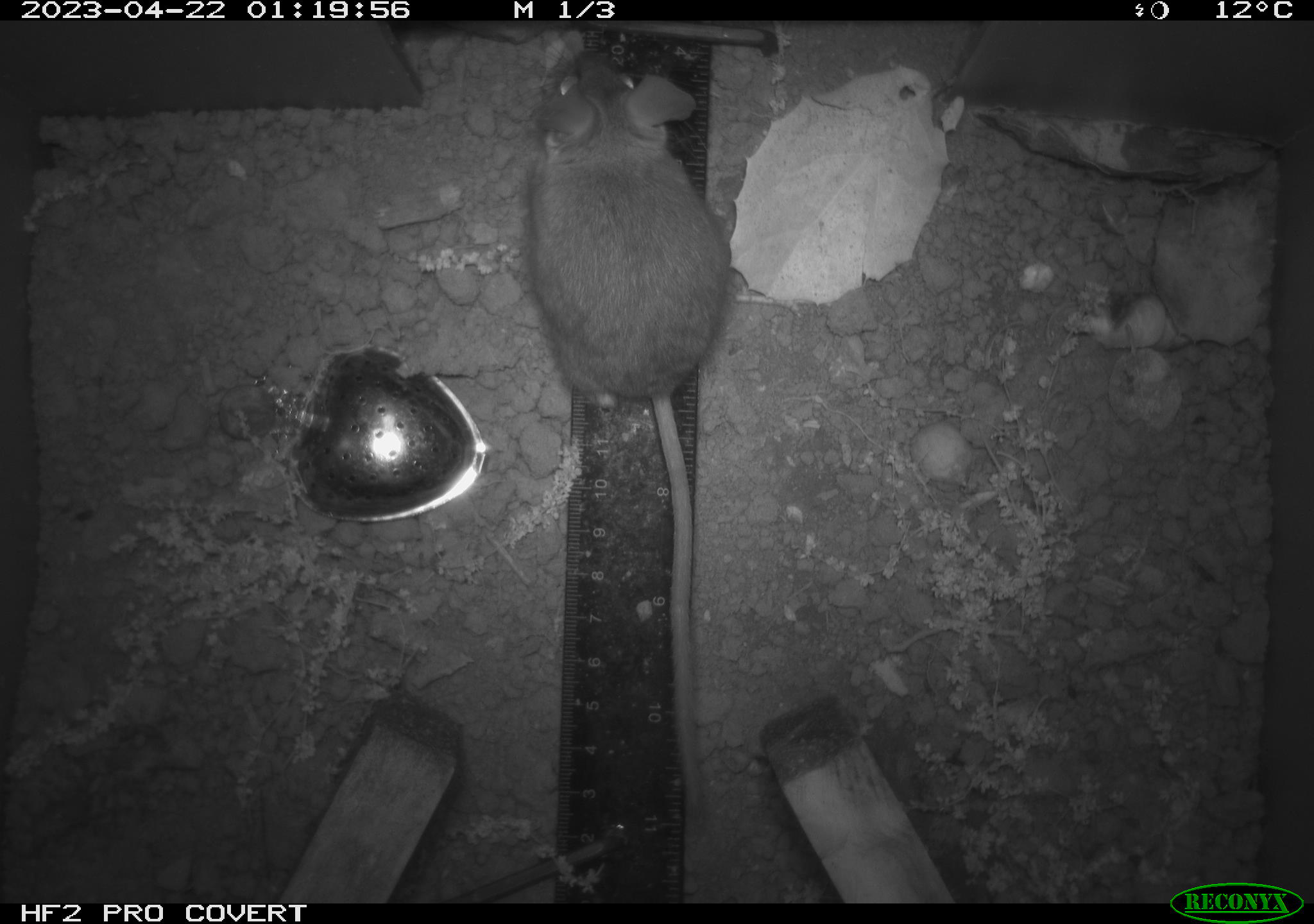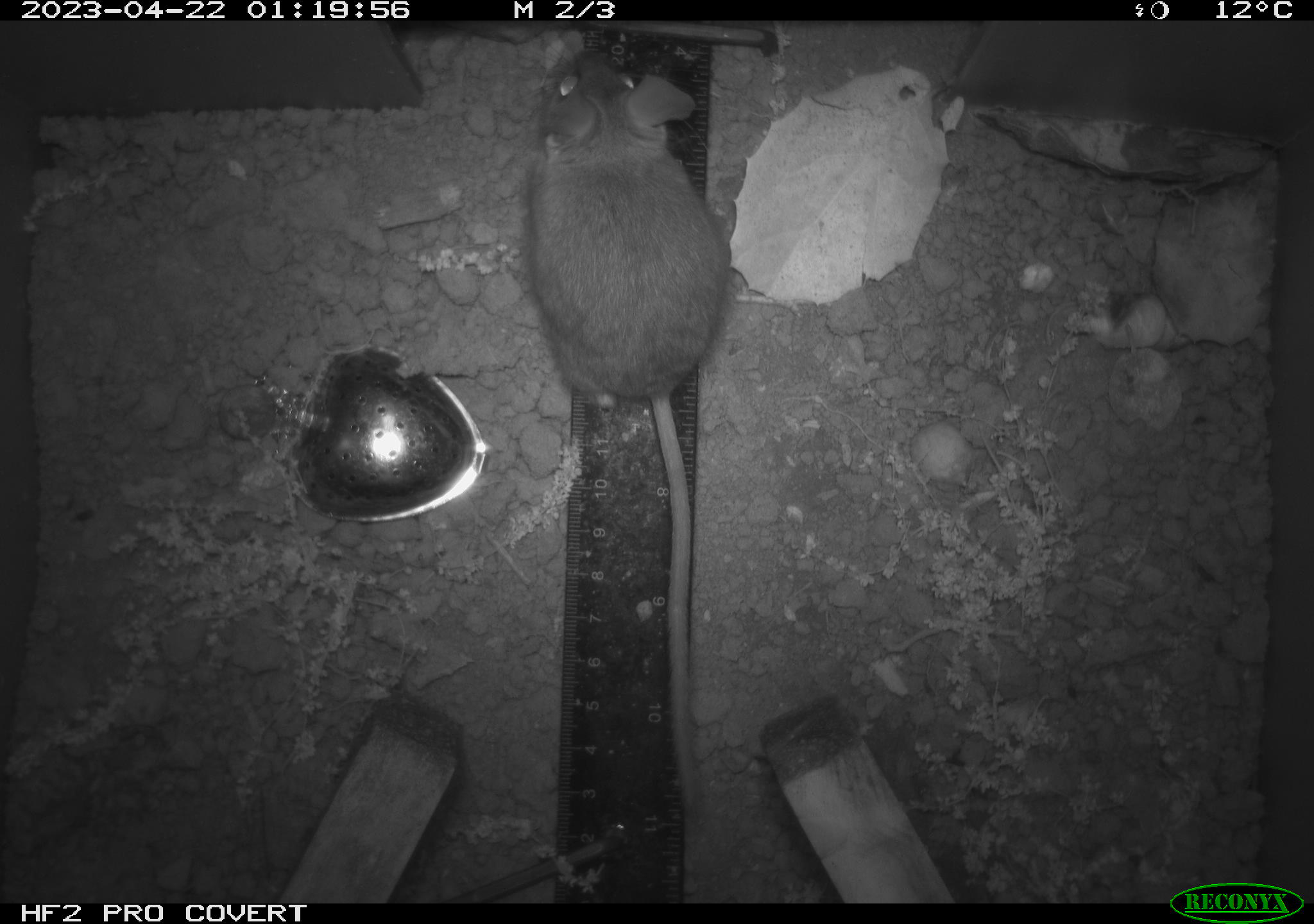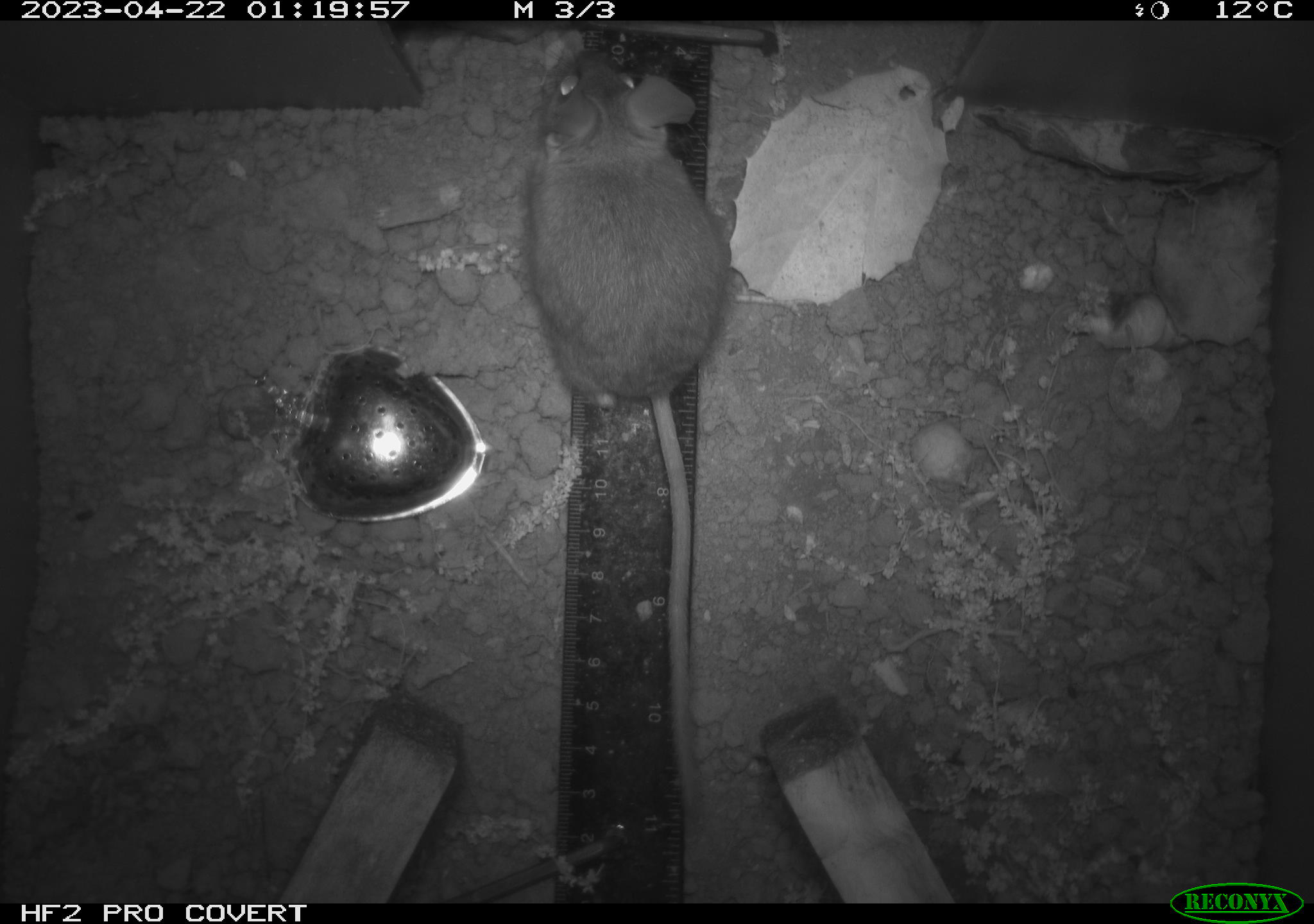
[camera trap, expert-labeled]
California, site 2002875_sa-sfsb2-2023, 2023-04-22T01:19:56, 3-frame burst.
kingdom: Animalia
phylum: Chordata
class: Mammalia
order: Rodentia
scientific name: Rodentia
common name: mouse species